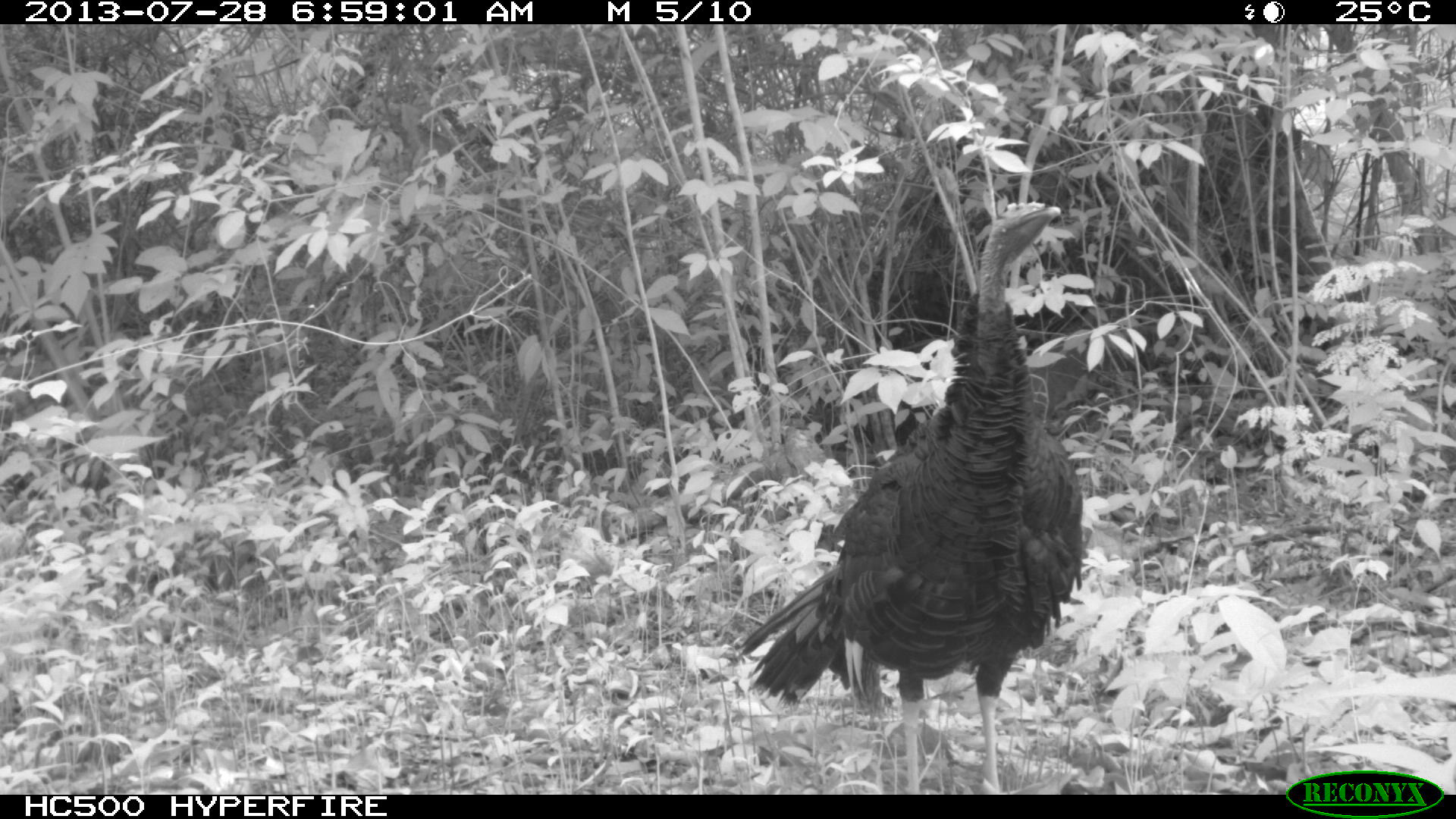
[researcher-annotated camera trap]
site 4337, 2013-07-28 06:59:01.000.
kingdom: Animalia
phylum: Chordata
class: Aves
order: Galliformes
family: Phasianidae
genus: Meleagris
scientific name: Meleagris ocellata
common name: ocellated turkey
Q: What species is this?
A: Meleagris ocellata (ocellated turkey).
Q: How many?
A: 1.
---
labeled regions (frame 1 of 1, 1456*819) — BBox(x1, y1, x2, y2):
meleagris ocellata: BBox(726, 201, 1086, 791)